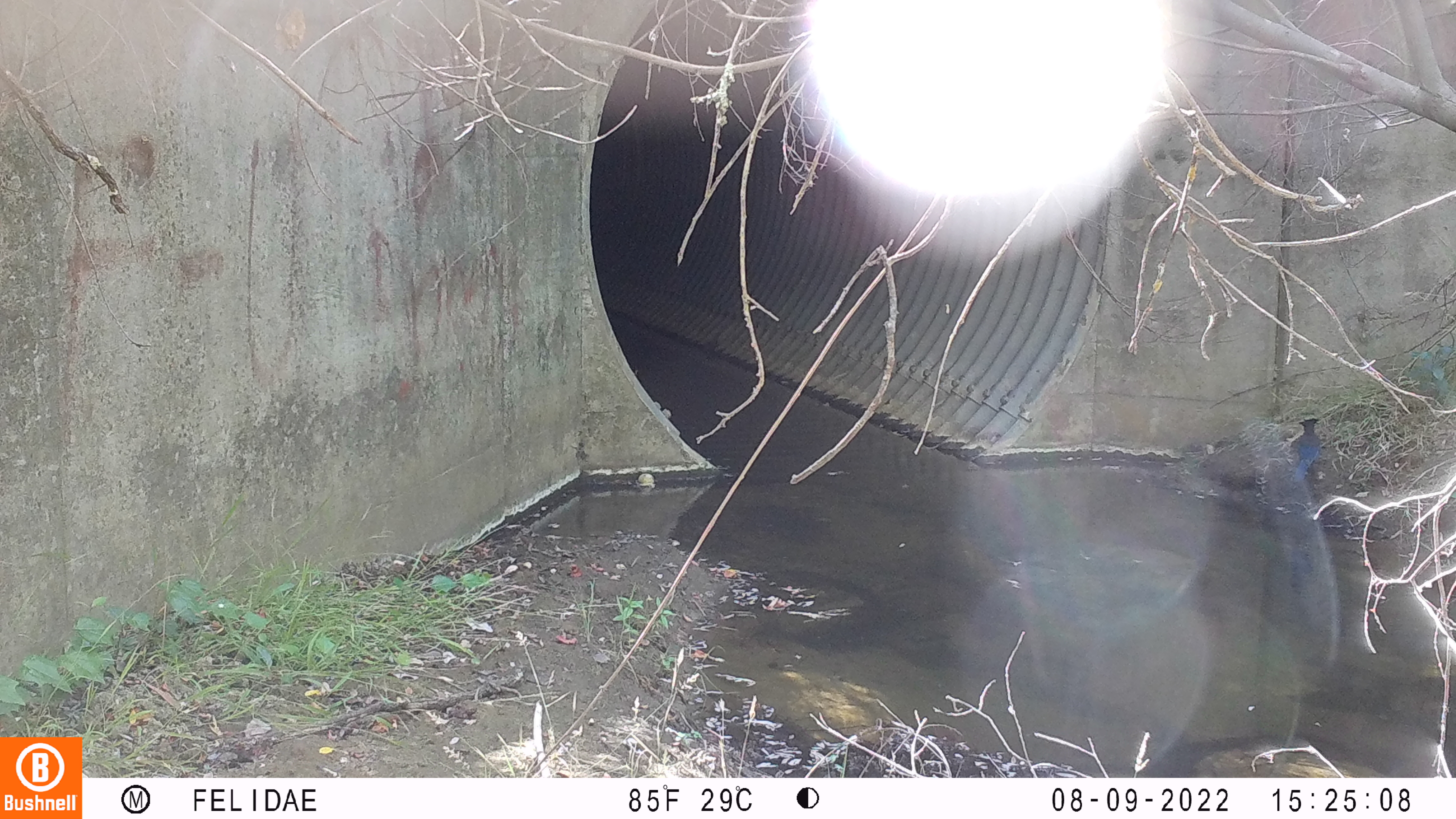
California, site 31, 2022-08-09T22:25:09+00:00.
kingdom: Animalia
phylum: Chordata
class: Aves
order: Passeriformes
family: Corvidae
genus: Cyanocitta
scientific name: Cyanocitta stelleri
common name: steller's jay